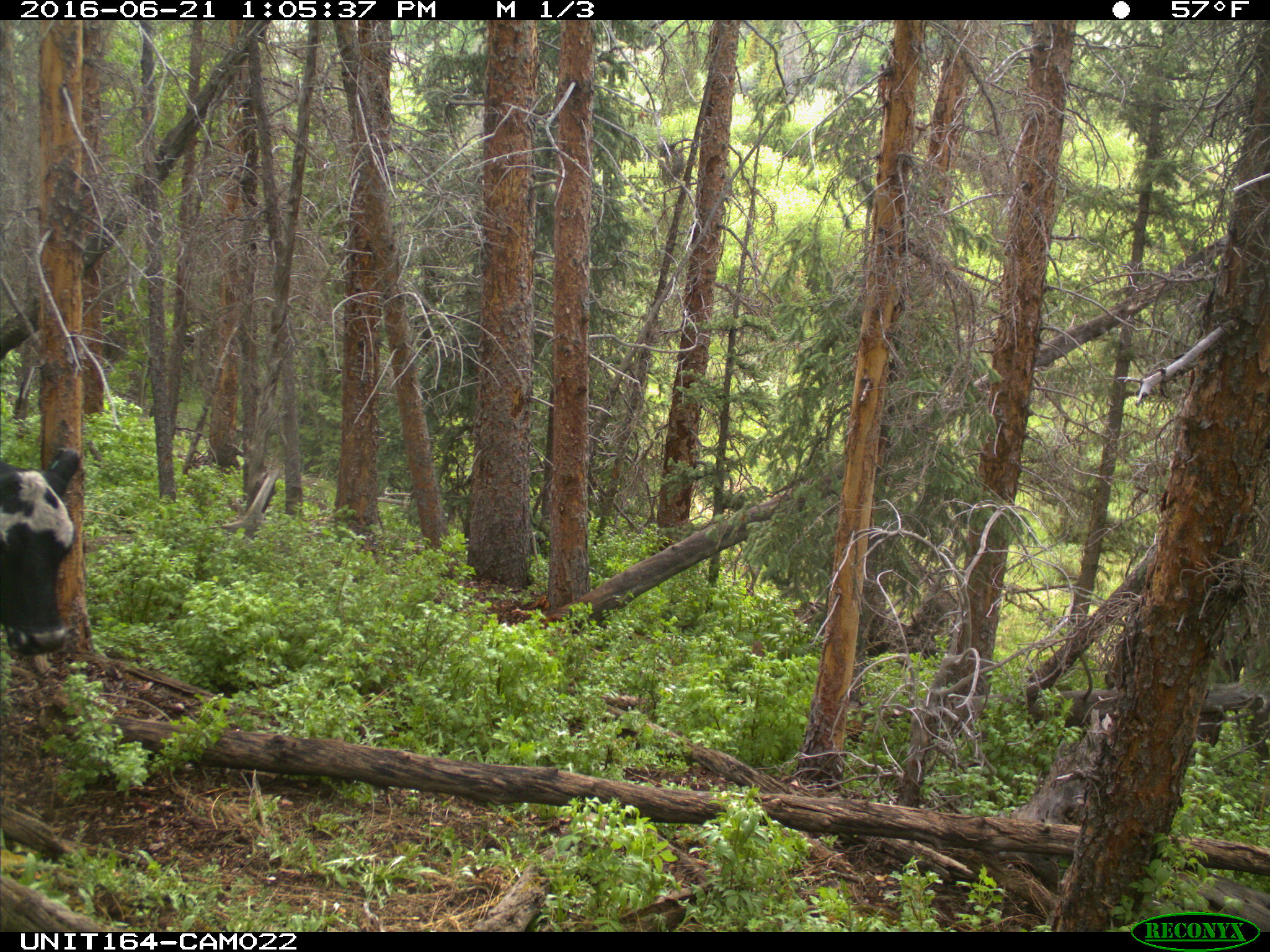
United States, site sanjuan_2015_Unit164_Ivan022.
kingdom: Animalia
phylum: Chordata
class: Mammalia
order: Artiodactyla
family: Bovidae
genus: Bos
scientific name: Bos taurus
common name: domestic cow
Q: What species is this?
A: Bos taurus (domestic cow).